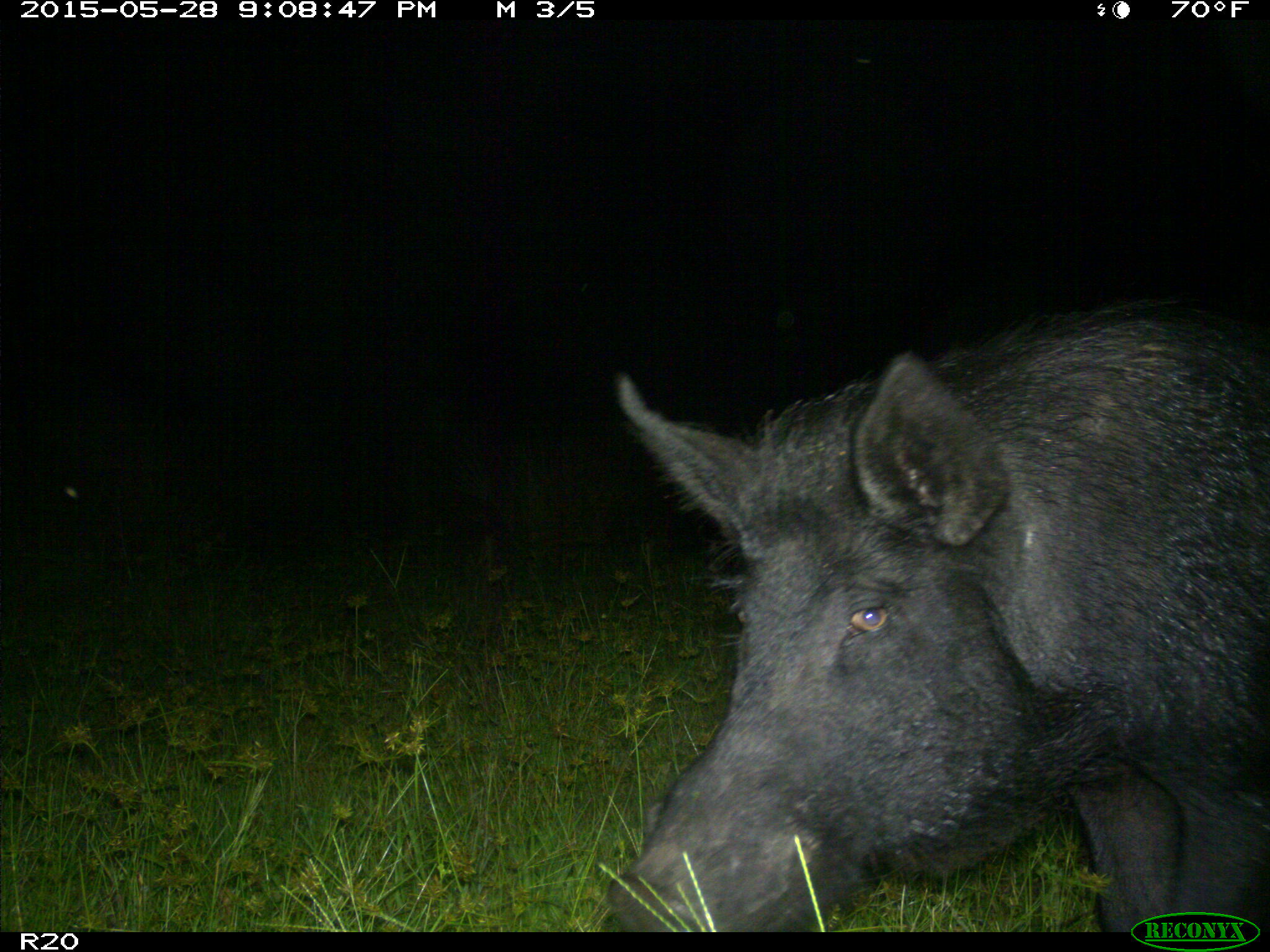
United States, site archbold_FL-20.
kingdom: Animalia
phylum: Chordata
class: Mammalia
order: Artiodactyla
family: Suidae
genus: Sus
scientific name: Sus scrofa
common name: wild boar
Sus scrofa (wild boar).